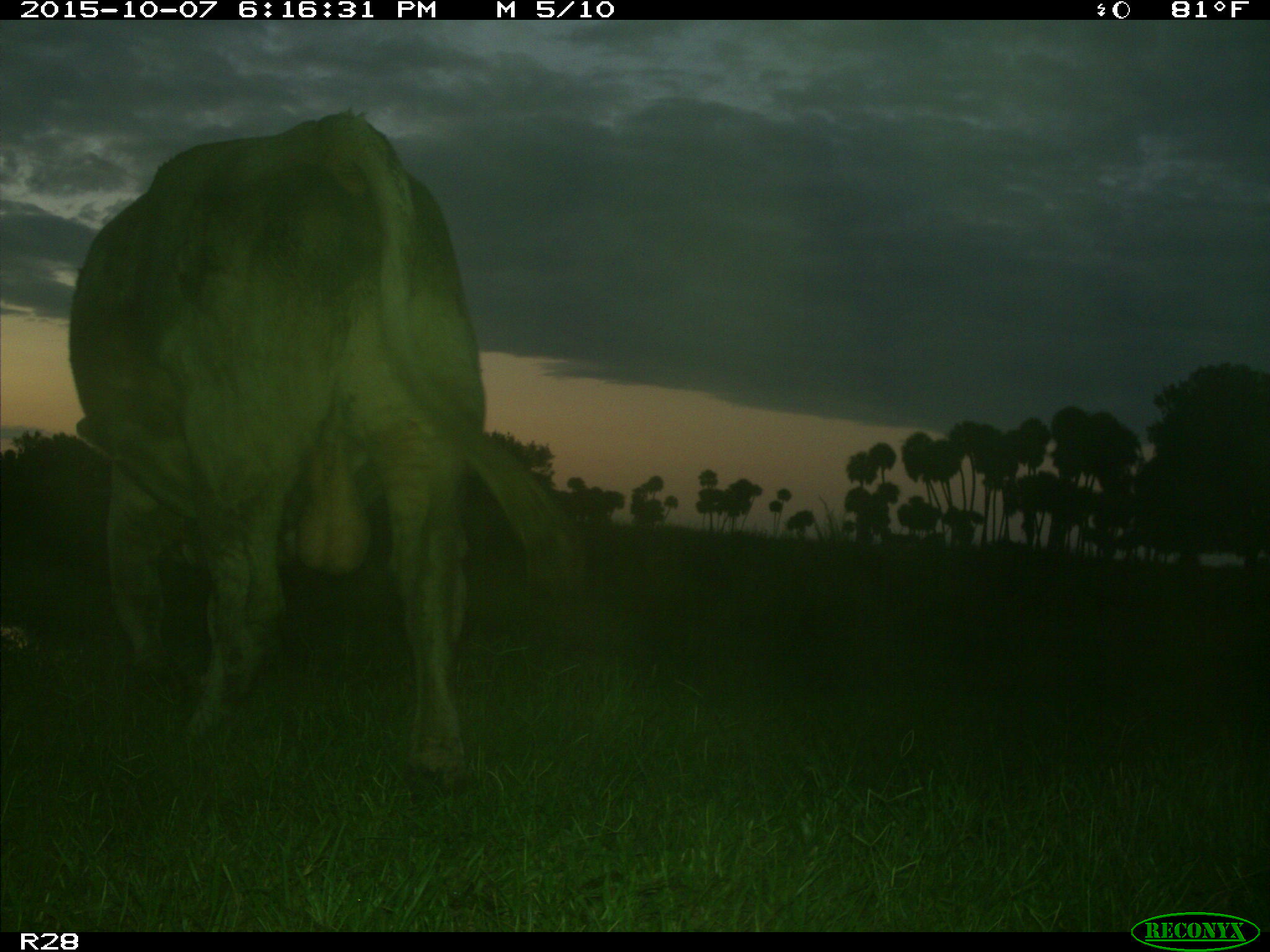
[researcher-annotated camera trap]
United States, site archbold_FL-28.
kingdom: Animalia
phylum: Chordata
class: Mammalia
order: Artiodactyla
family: Bovidae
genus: Bos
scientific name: Bos taurus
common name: domestic cow